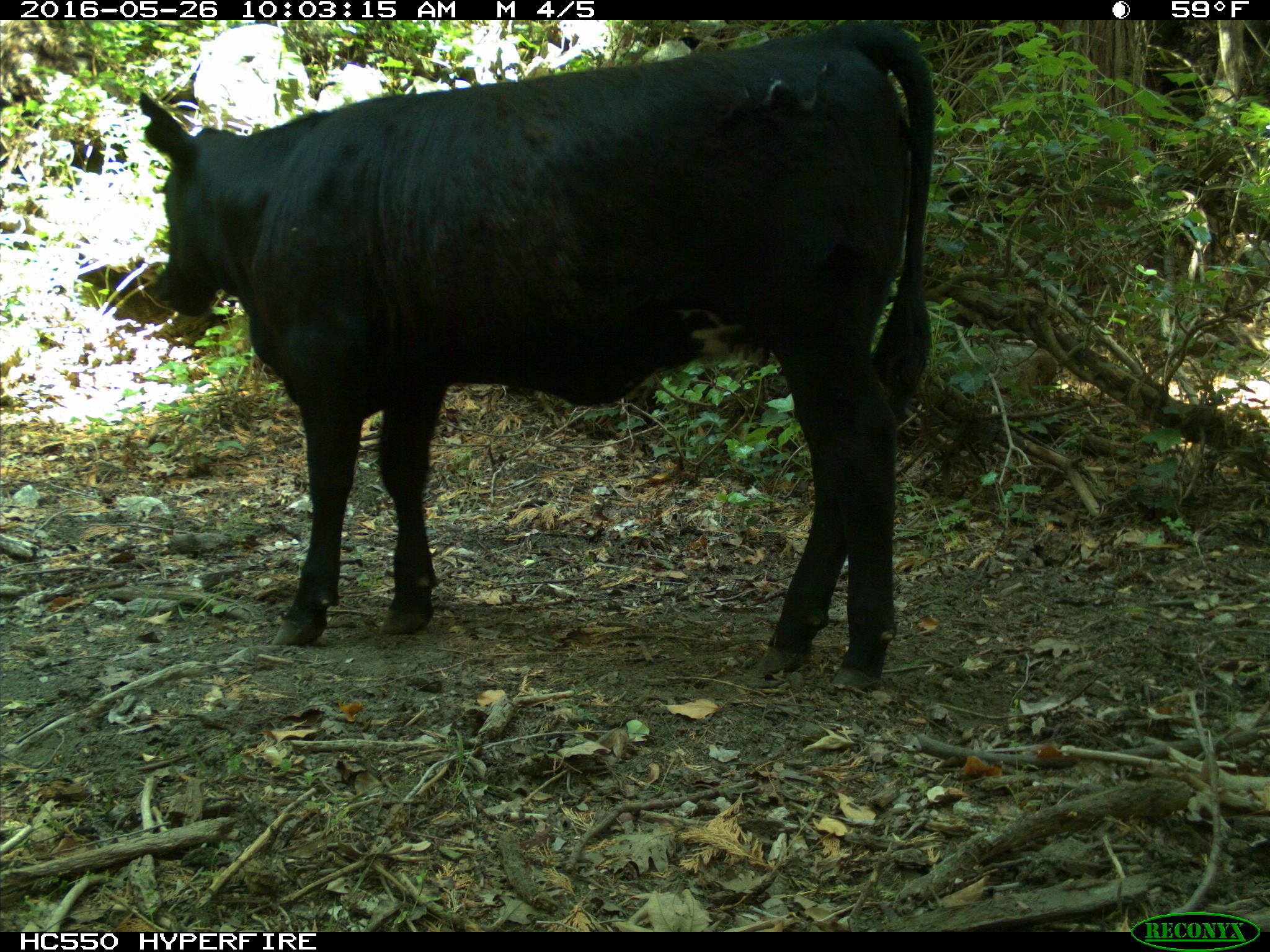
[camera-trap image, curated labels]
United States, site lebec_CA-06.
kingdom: Animalia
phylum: Chordata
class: Mammalia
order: Artiodactyla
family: Bovidae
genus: Bos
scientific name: Bos taurus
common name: domestic cow